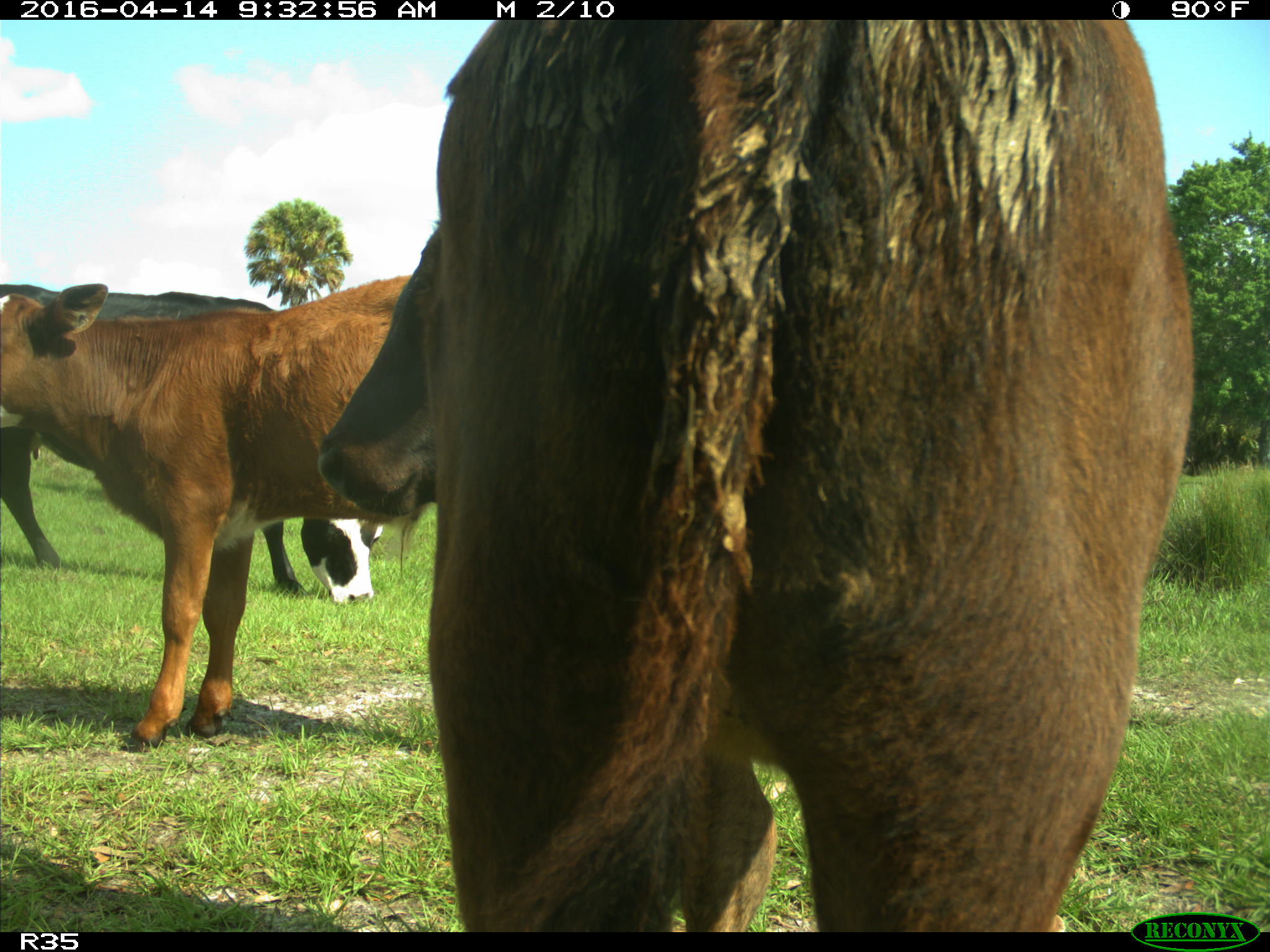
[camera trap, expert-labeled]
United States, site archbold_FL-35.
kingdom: Animalia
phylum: Chordata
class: Mammalia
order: Artiodactyla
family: Bovidae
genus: Bos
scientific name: Bos taurus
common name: domestic cow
Bos taurus (domestic cow).